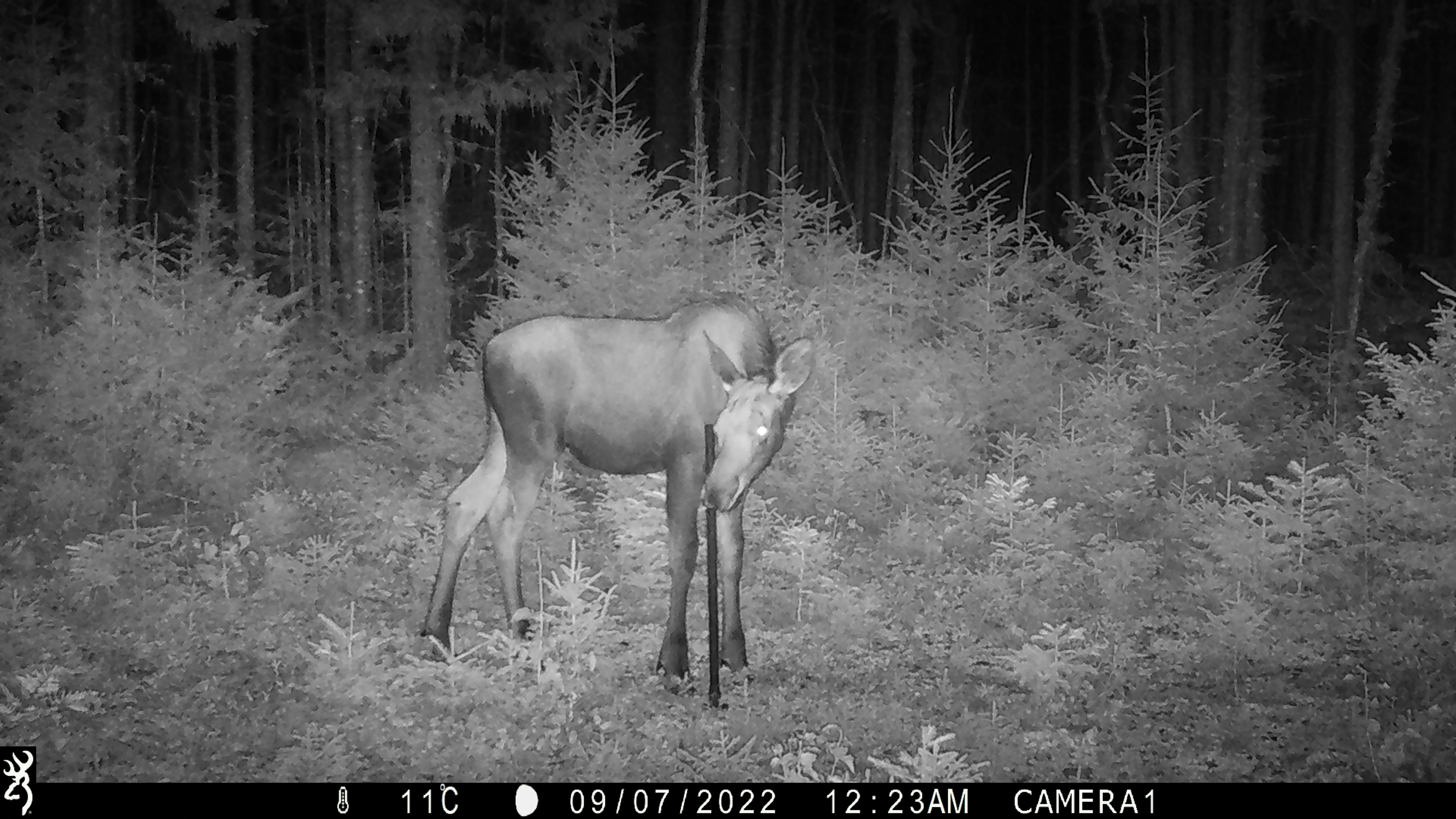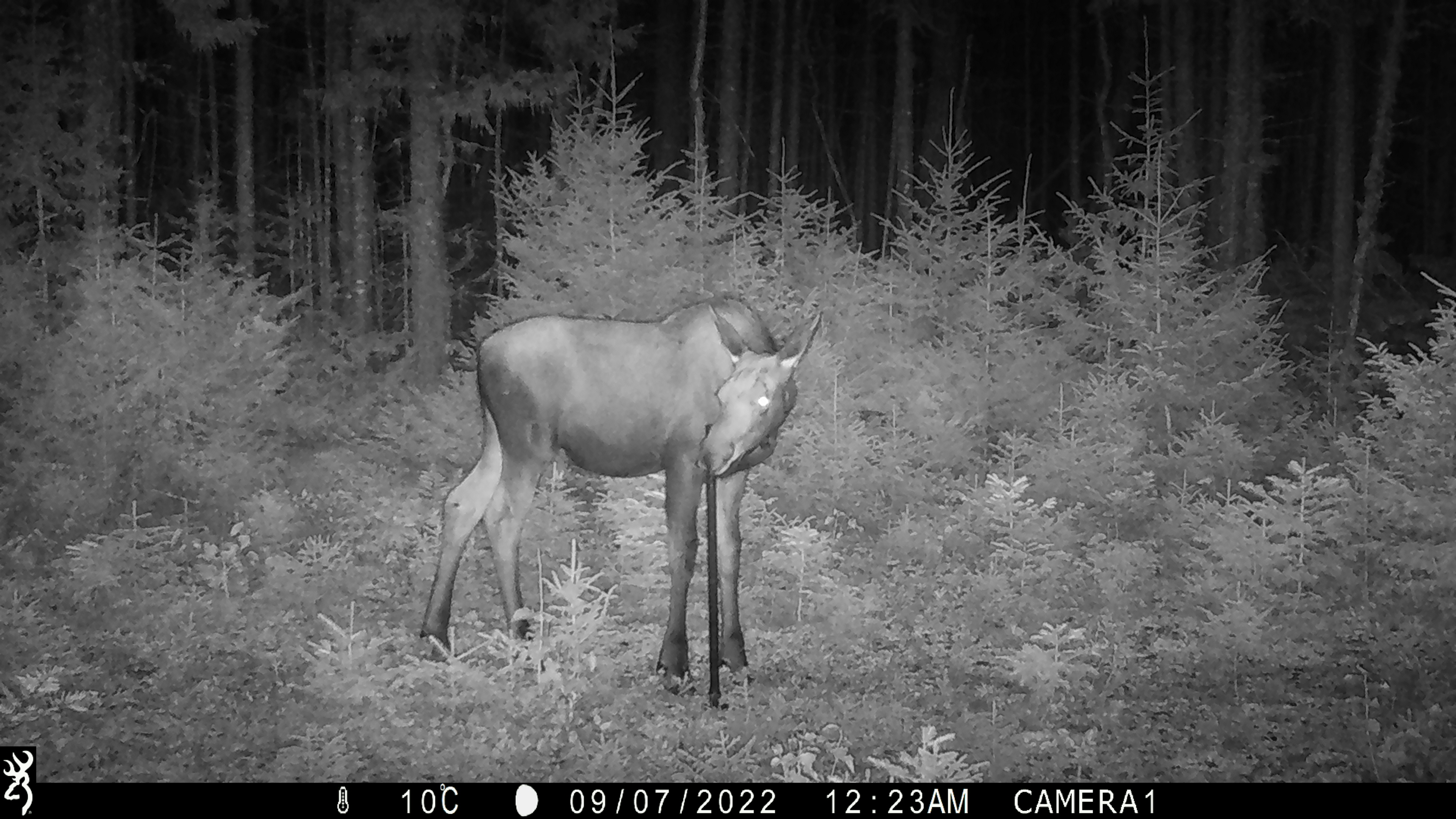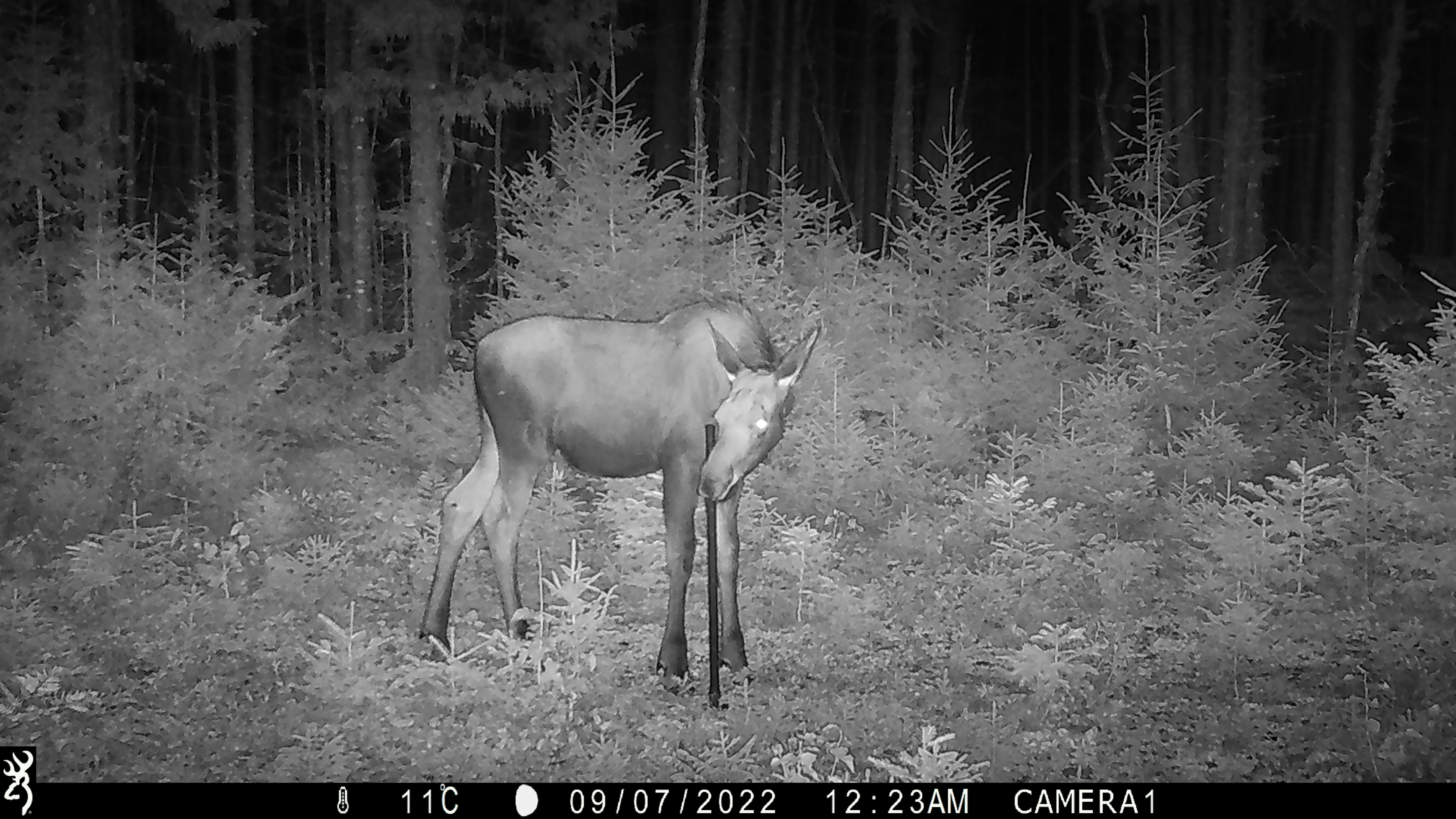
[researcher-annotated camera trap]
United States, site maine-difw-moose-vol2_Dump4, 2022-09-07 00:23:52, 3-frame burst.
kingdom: Animalia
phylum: Chordata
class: Mammalia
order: Artiodactyla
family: Cervidae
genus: Alces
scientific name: Alces alces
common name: moose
Moose (Alces alces).